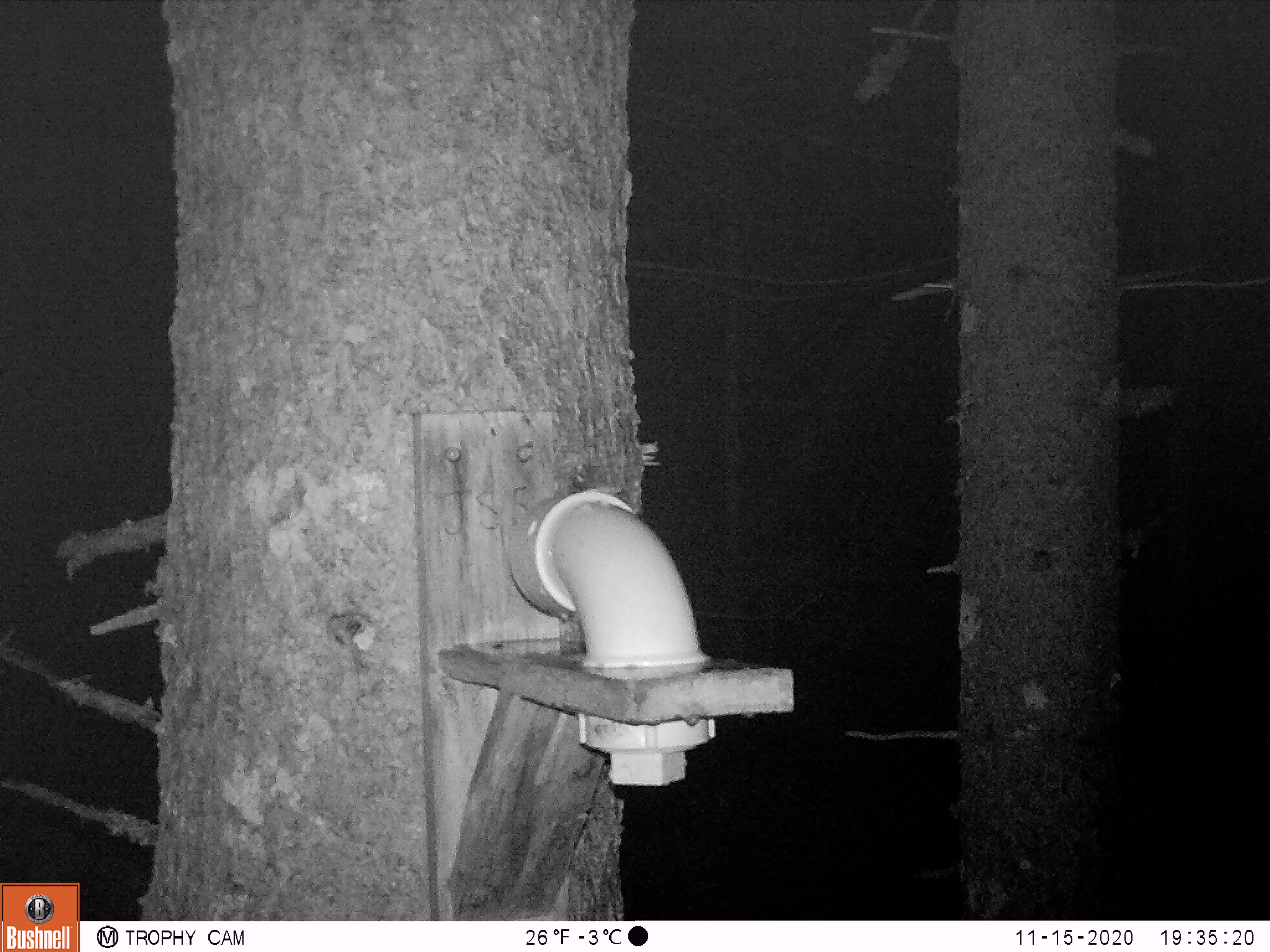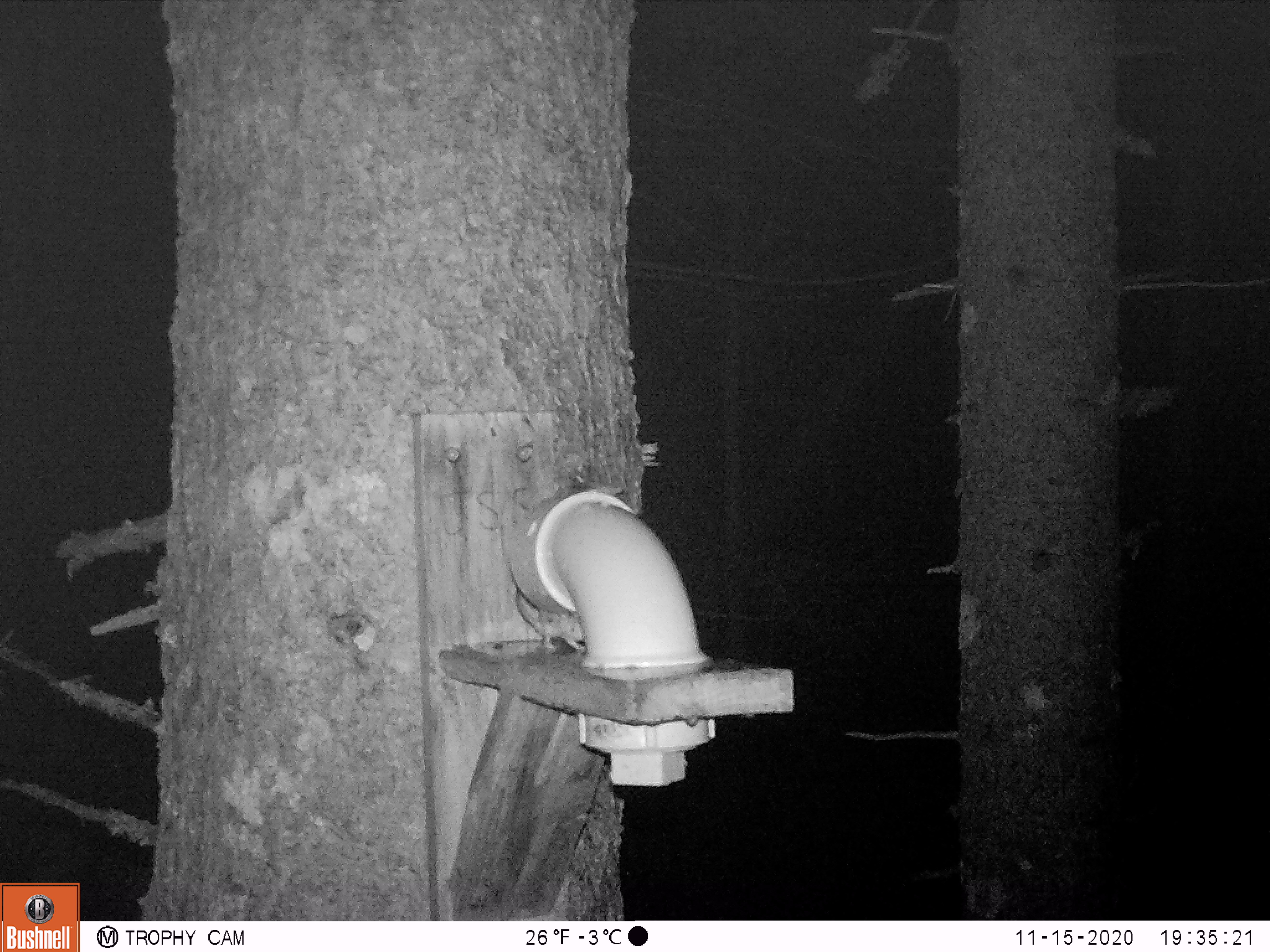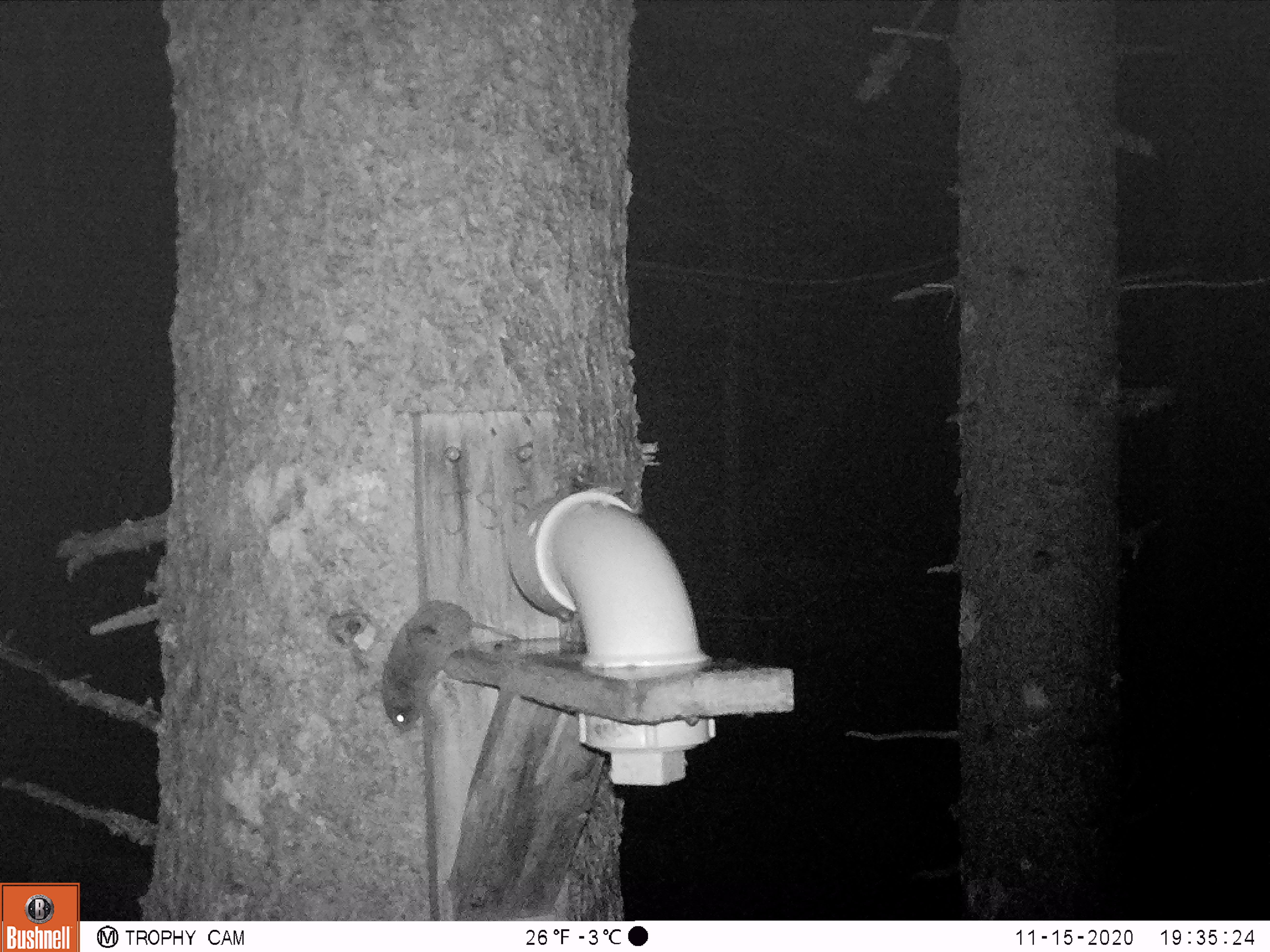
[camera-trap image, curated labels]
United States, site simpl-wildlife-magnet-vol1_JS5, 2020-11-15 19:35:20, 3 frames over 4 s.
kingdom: Animalia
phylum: Chordata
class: Mammalia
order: Rodentia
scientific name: Rodentia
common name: mouse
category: mouse sp.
Mouse sp. (mouse) (Rodentia).